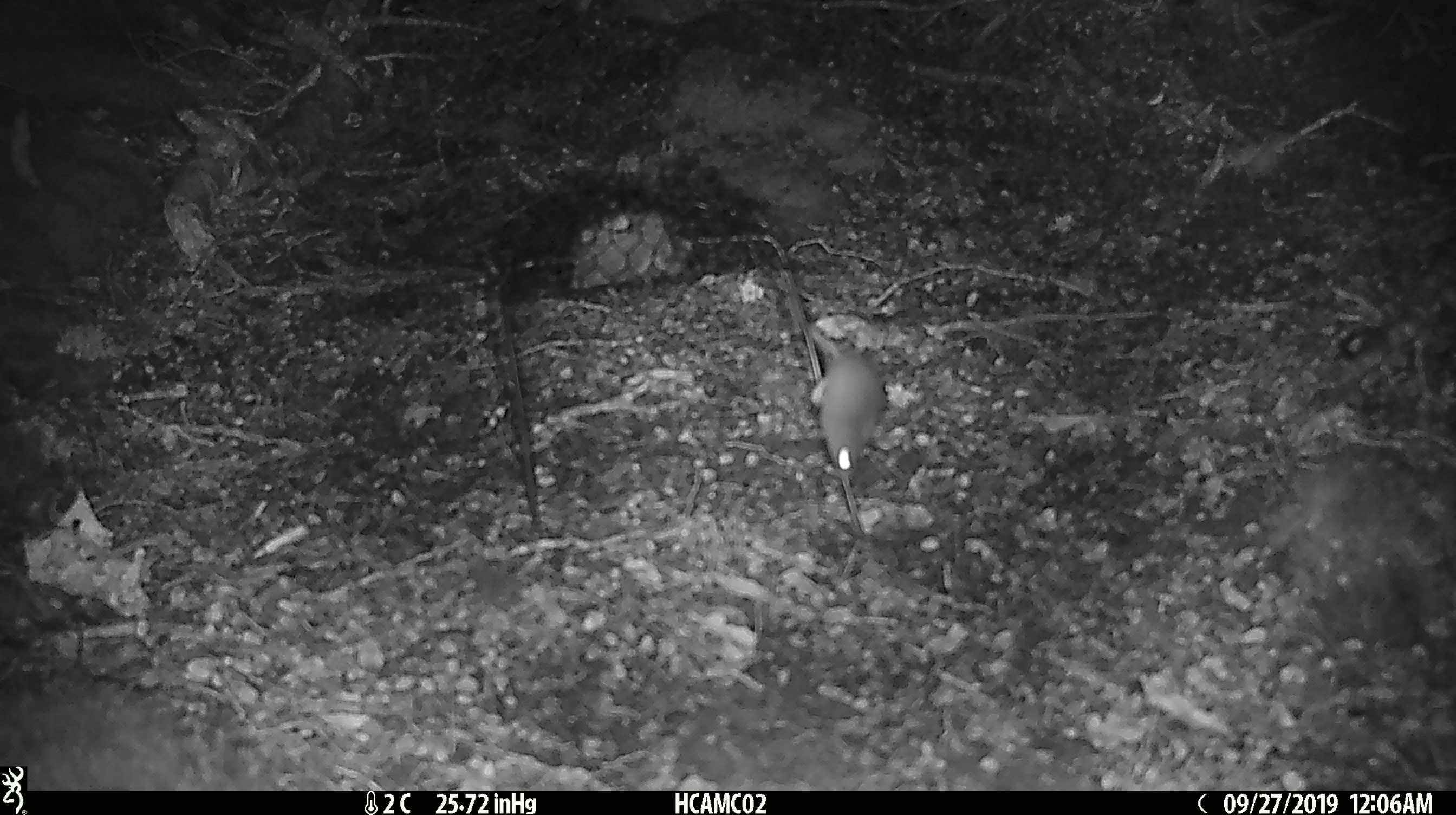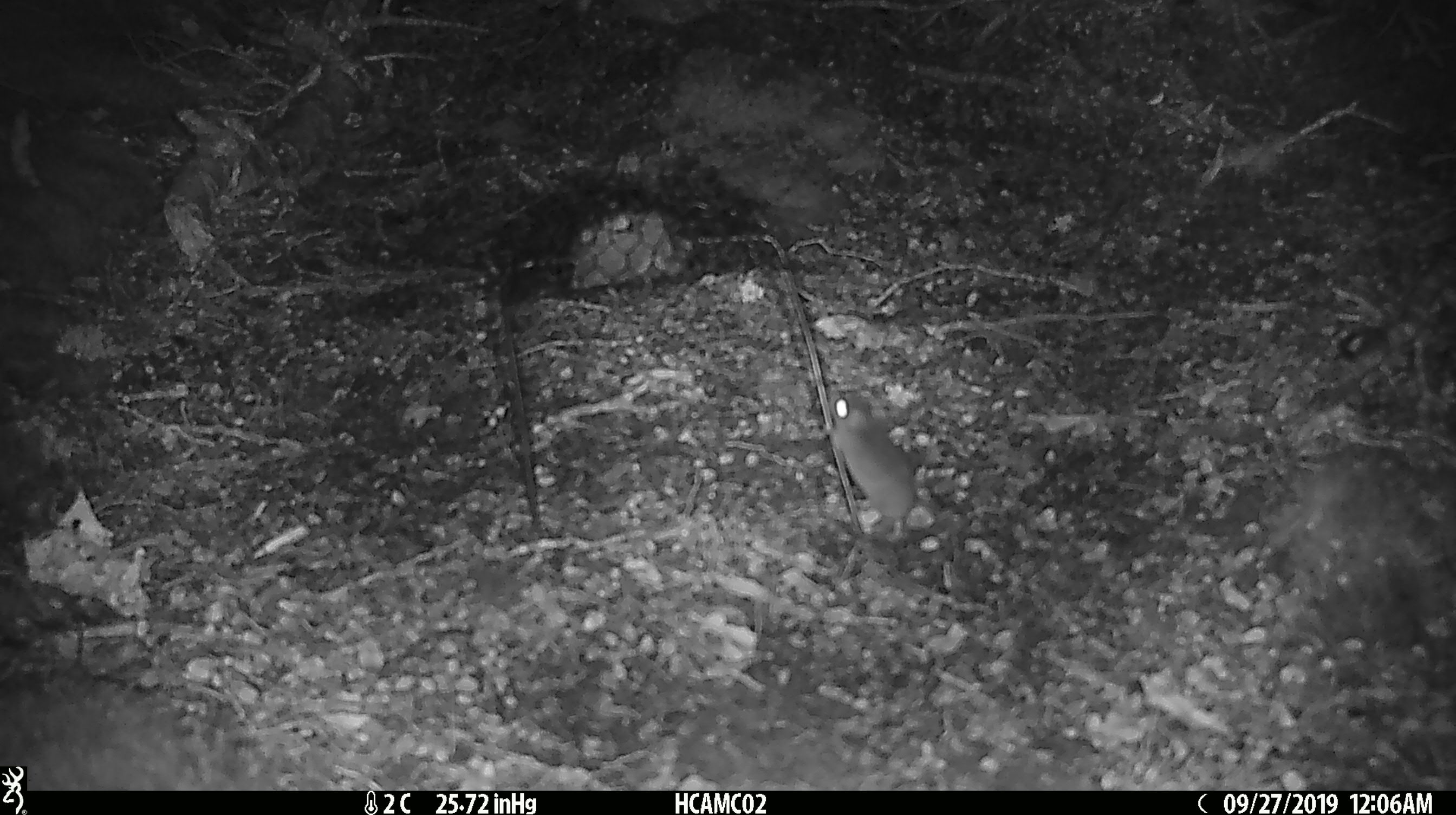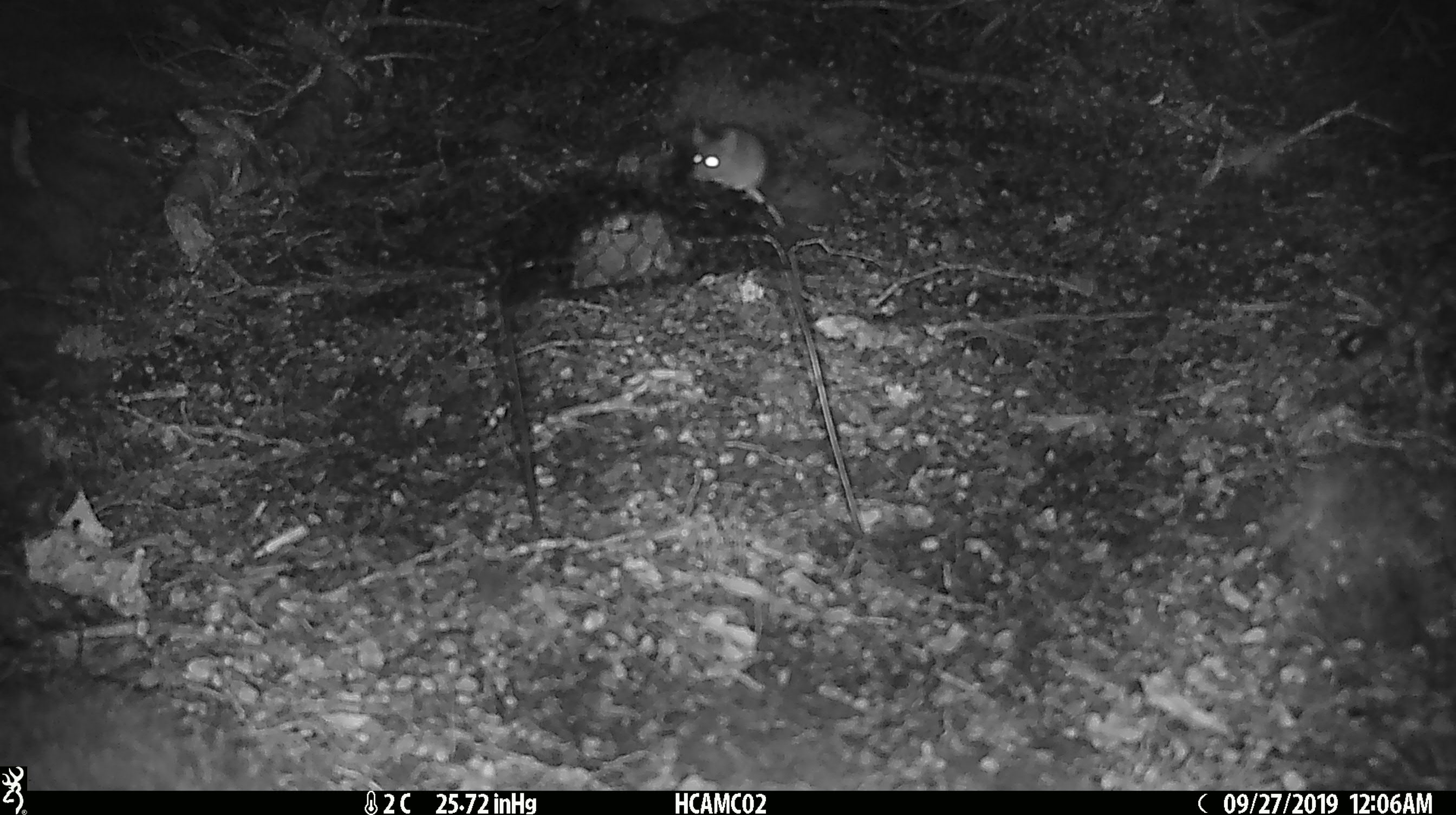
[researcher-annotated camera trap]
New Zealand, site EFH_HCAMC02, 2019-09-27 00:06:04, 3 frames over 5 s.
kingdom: Animalia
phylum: Chordata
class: Mammalia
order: Rodentia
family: Muridae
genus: Mus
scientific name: Mus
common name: mouse